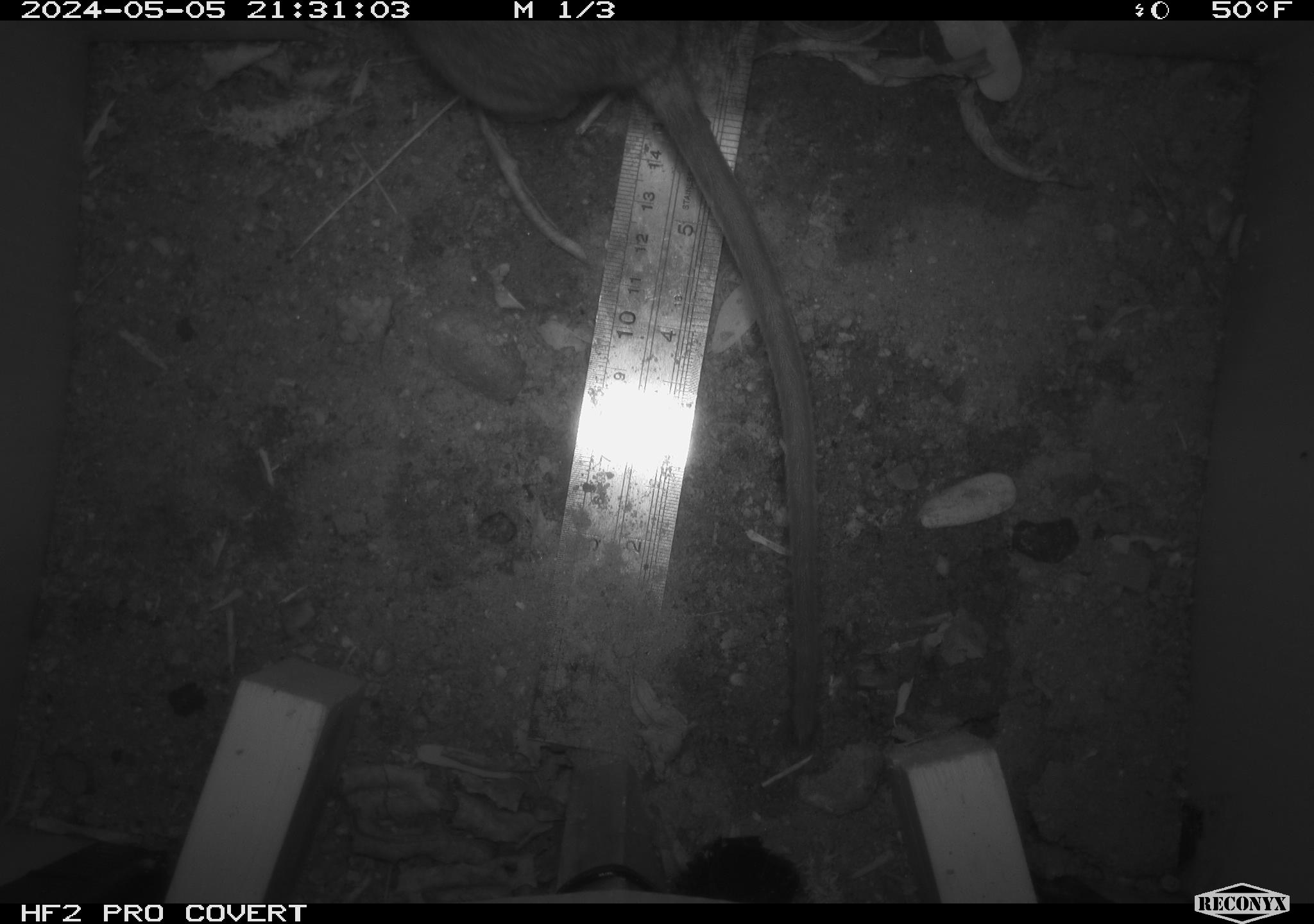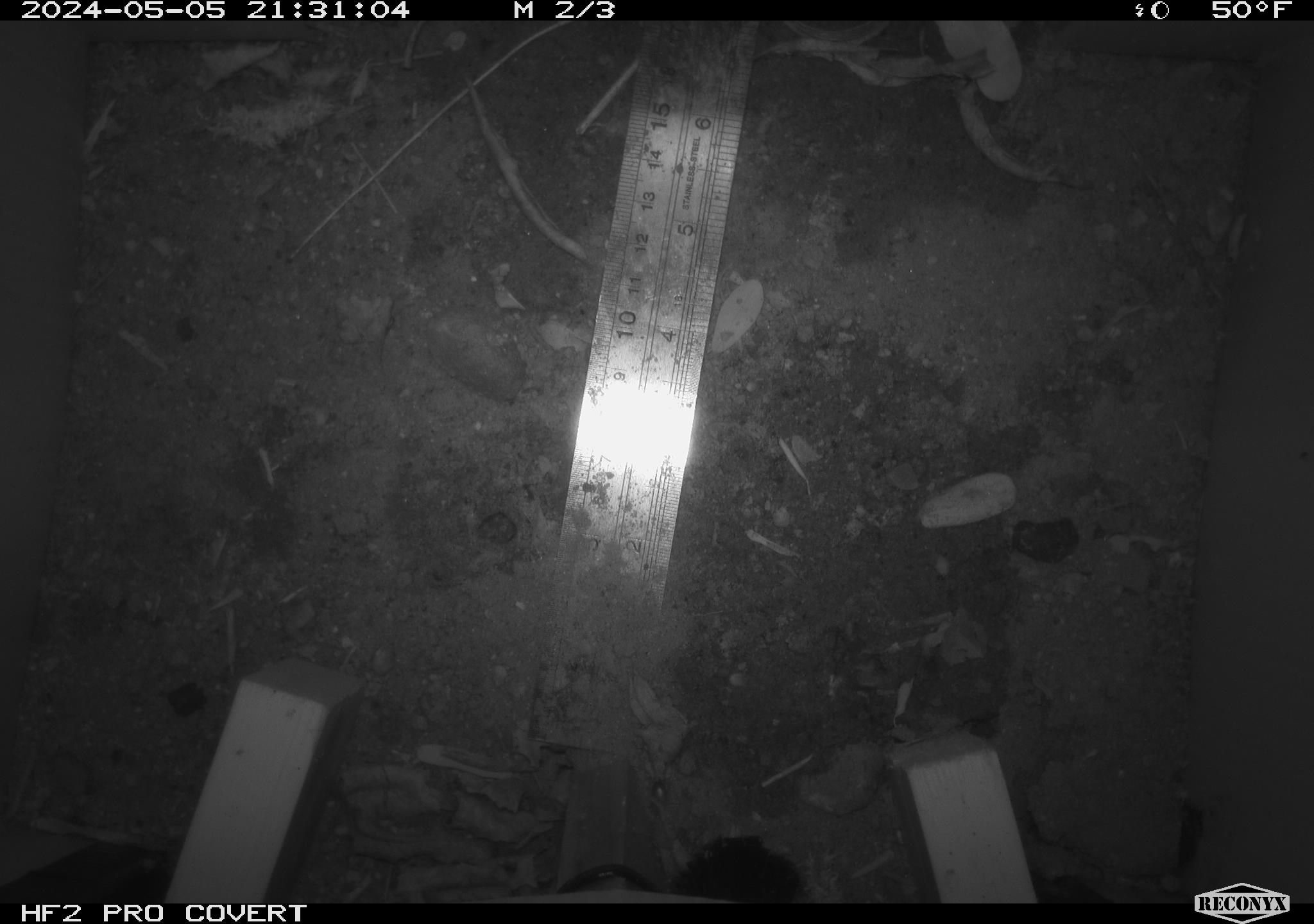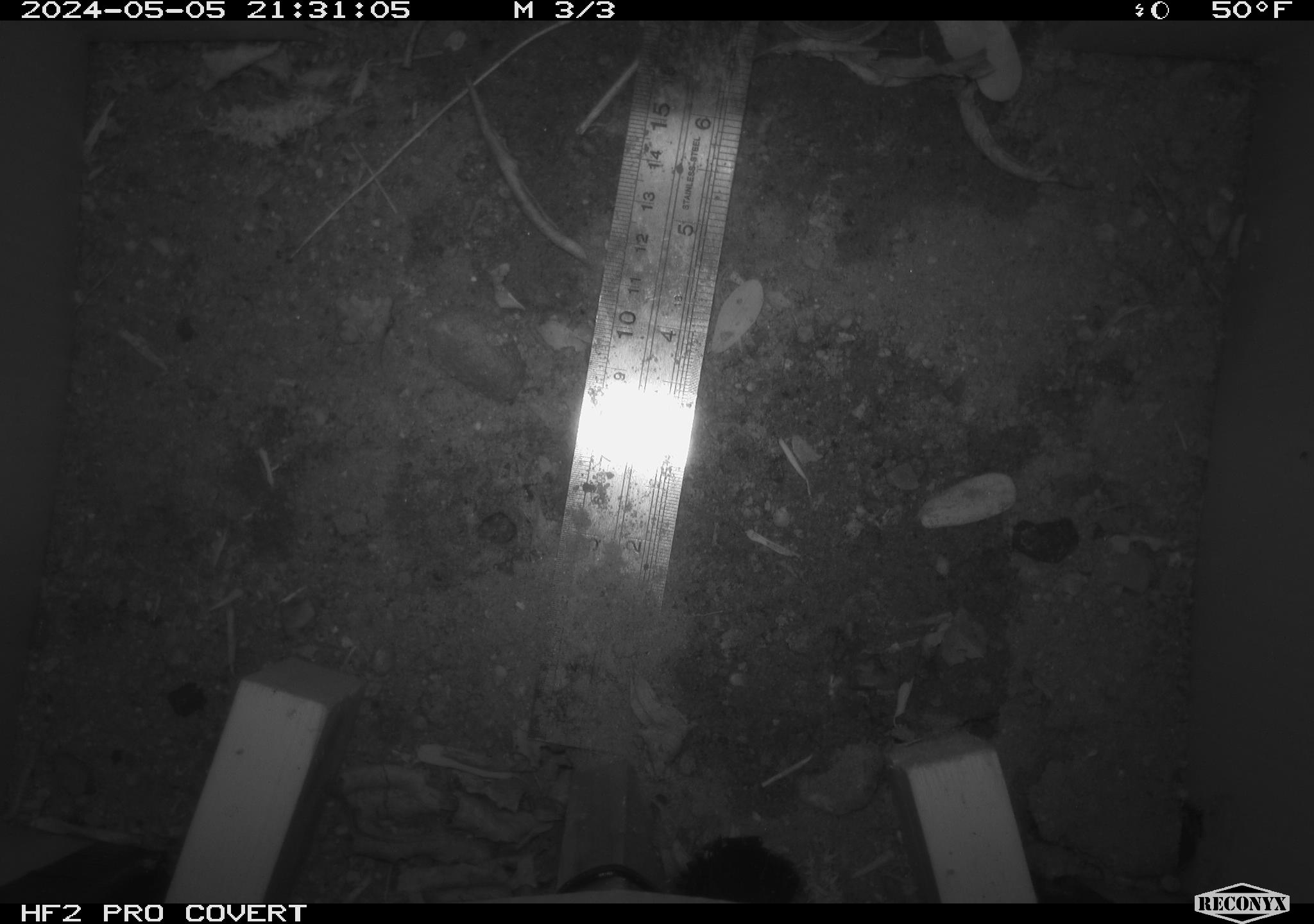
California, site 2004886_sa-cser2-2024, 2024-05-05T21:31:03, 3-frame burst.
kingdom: Animalia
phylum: Chordata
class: Mammalia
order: Rodentia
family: Muridae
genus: Rattus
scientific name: Rattus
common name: rat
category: rattus species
Rattus species (rat) (Rattus).